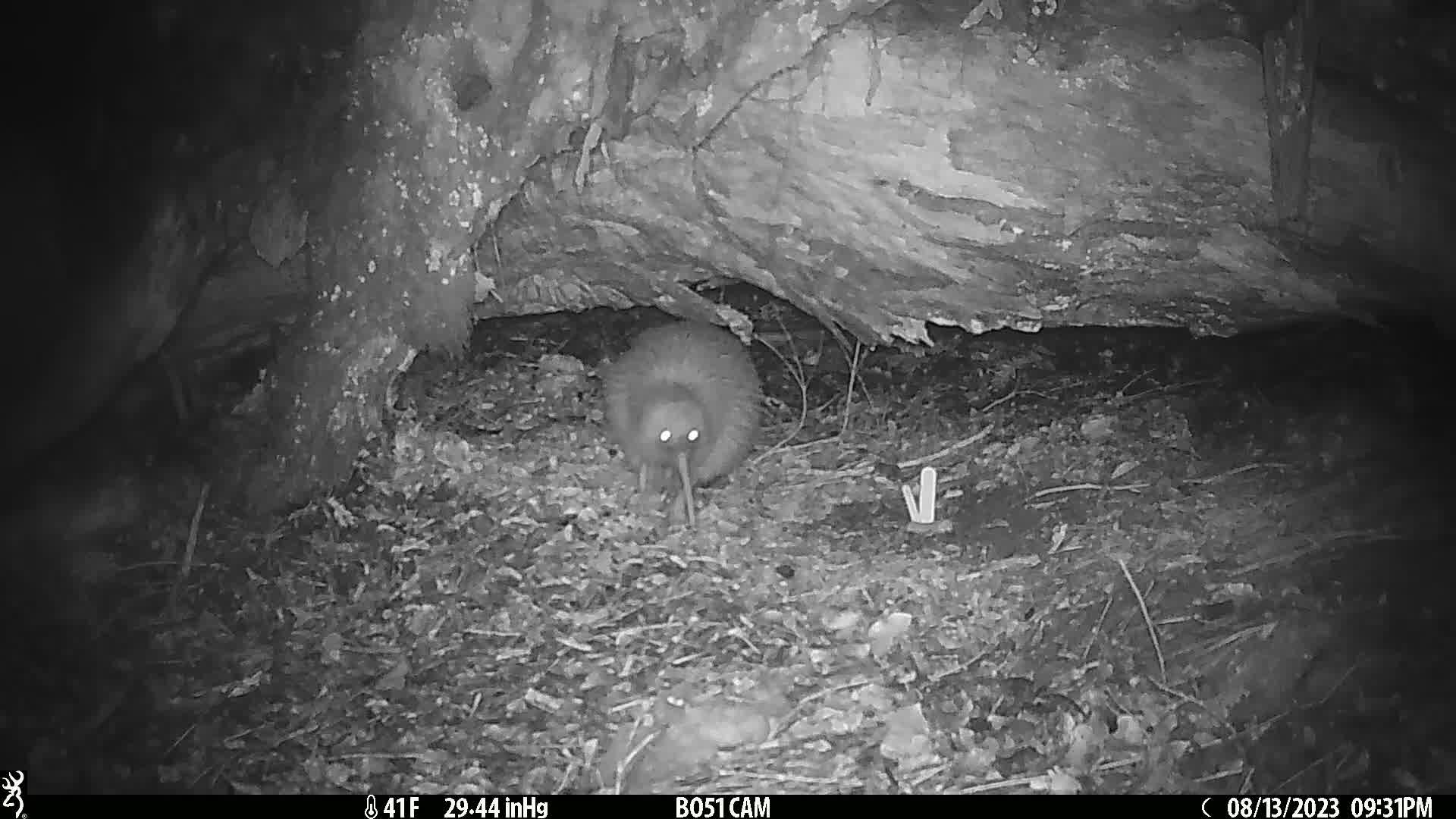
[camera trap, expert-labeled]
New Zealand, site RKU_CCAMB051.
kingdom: Animalia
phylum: Chordata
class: Aves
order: Apterygiformes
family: Apterygidae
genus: Apteryx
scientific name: Apteryx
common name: kiwi